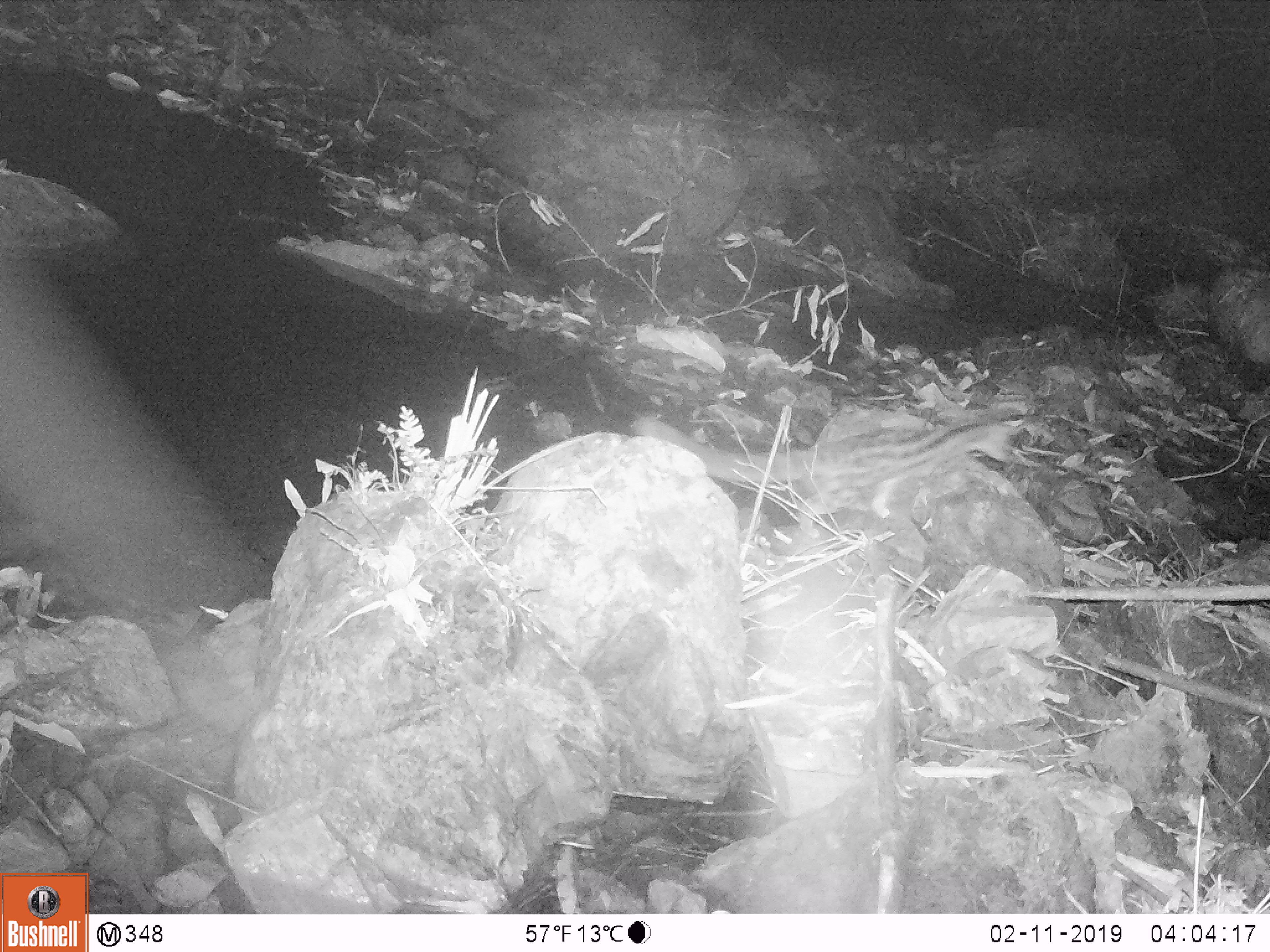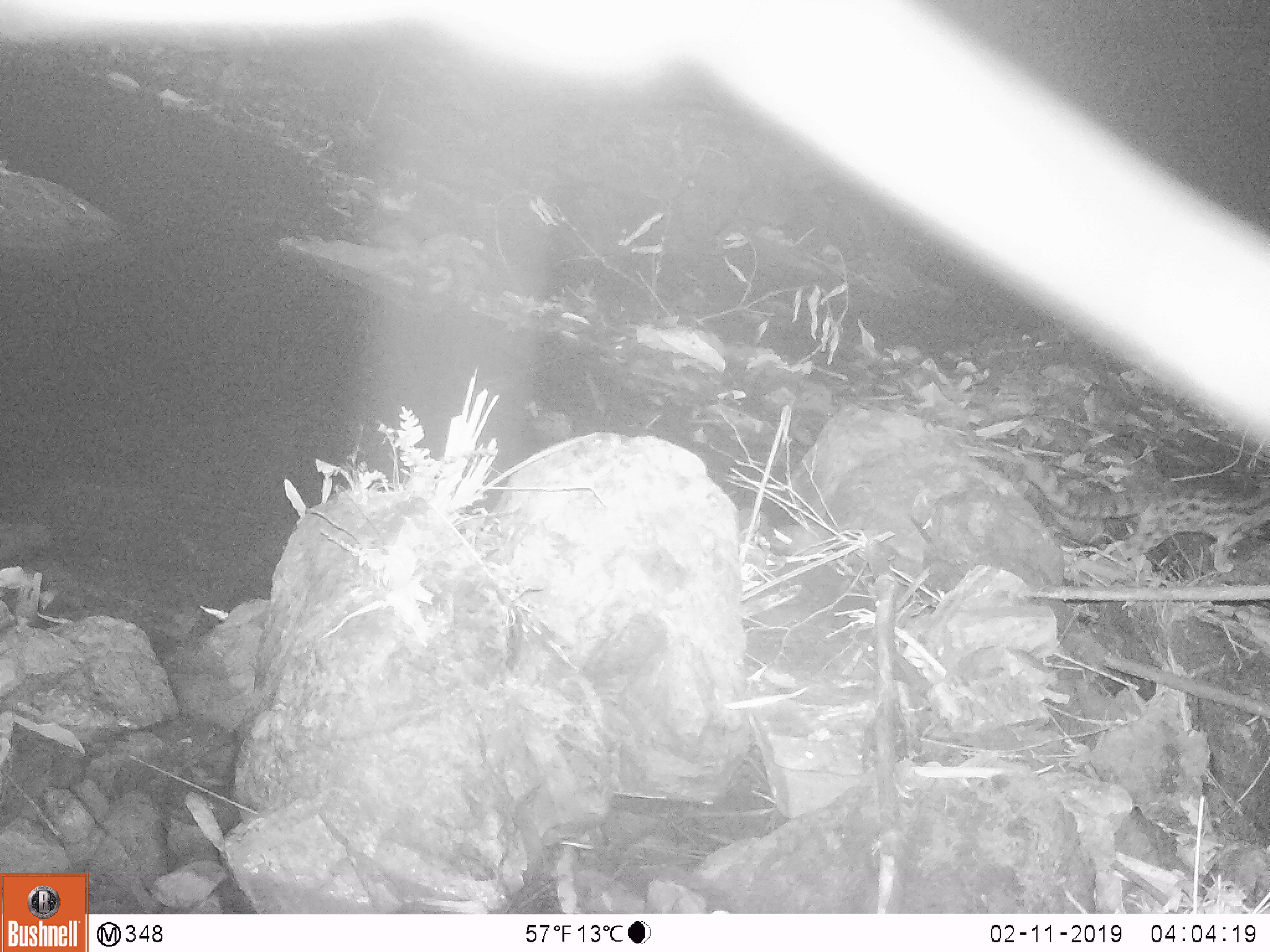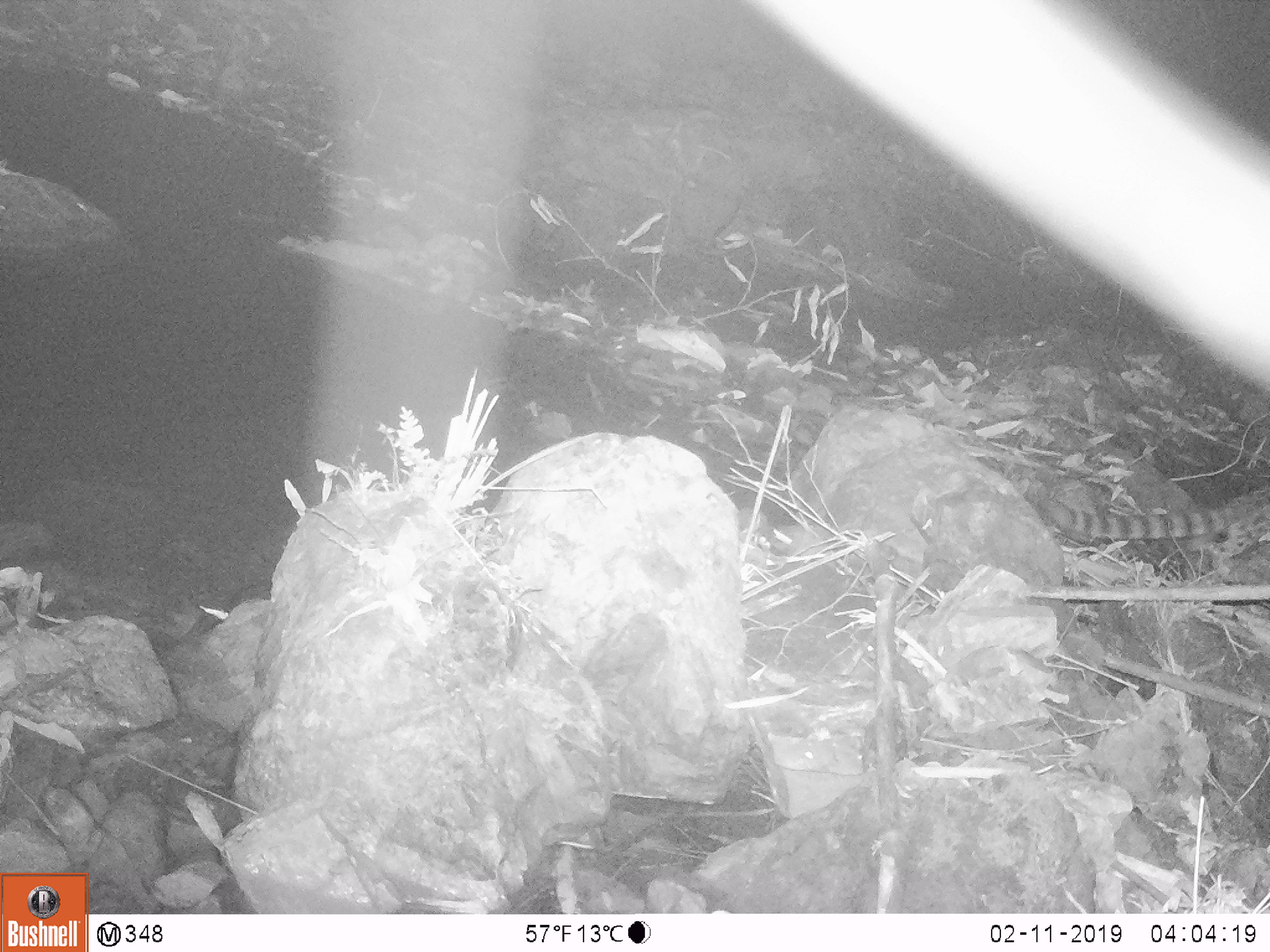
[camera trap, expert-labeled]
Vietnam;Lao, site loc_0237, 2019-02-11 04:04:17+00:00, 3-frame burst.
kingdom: Animalia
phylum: Chordata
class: Mammalia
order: Carnivora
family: Prionodontidae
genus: Prionodon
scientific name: Prionodon pardicolor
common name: spotted linsang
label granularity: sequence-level